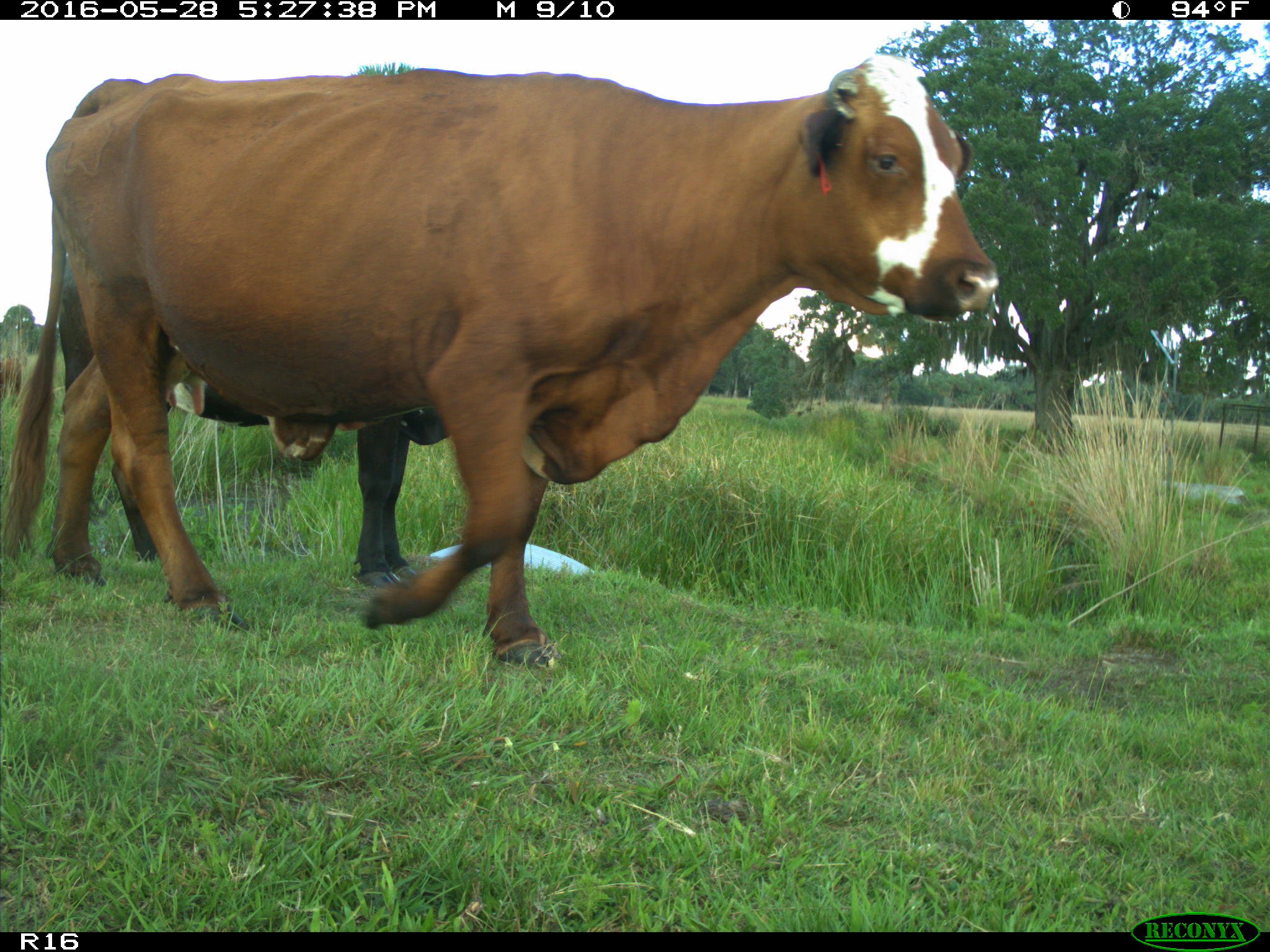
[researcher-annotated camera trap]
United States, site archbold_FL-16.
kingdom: Animalia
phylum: Chordata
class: Mammalia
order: Artiodactyla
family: Bovidae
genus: Bos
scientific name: Bos taurus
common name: domestic cow